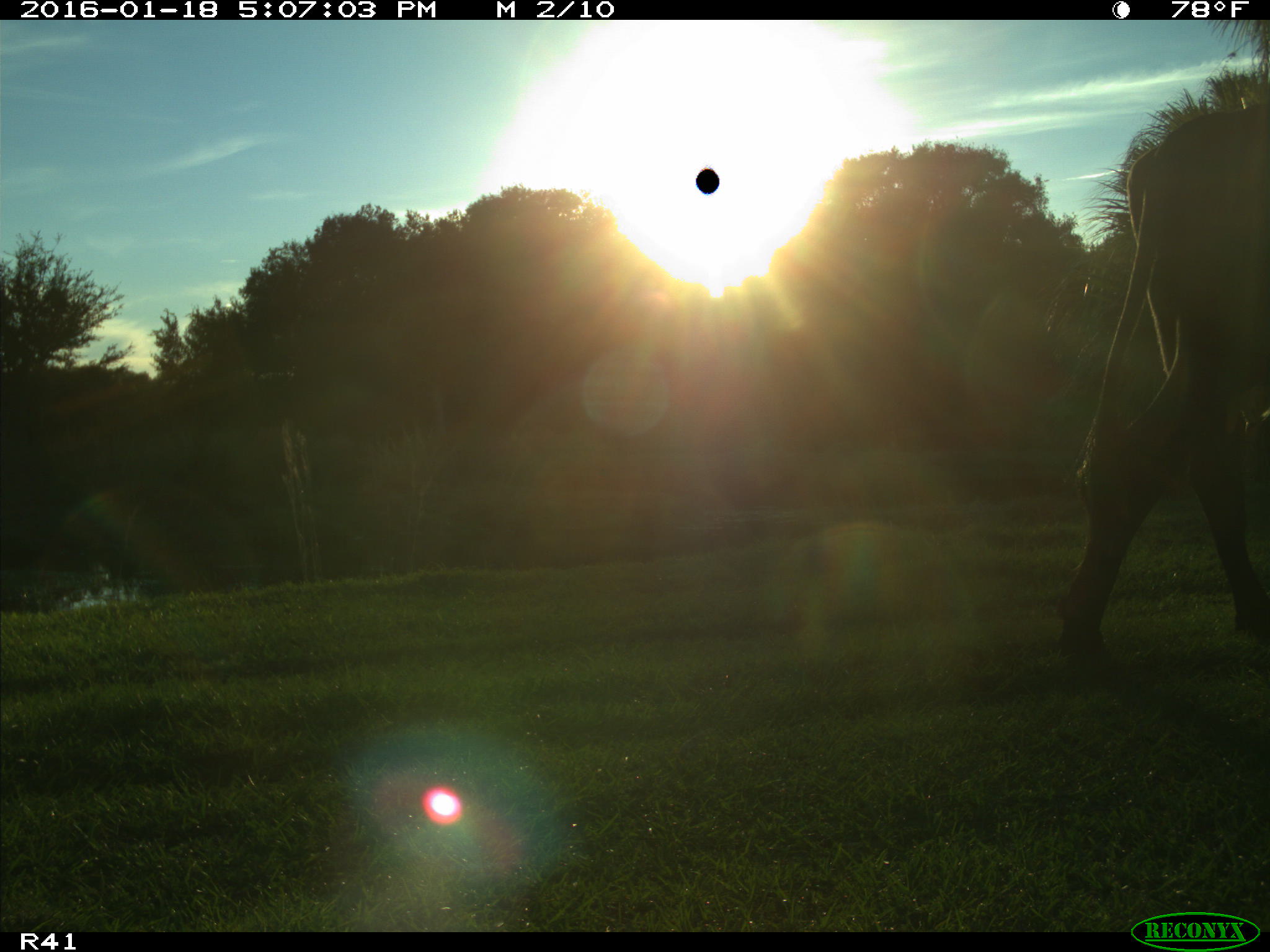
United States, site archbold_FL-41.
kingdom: Animalia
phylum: Chordata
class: Mammalia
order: Artiodactyla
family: Bovidae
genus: Bos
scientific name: Bos taurus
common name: domestic cow